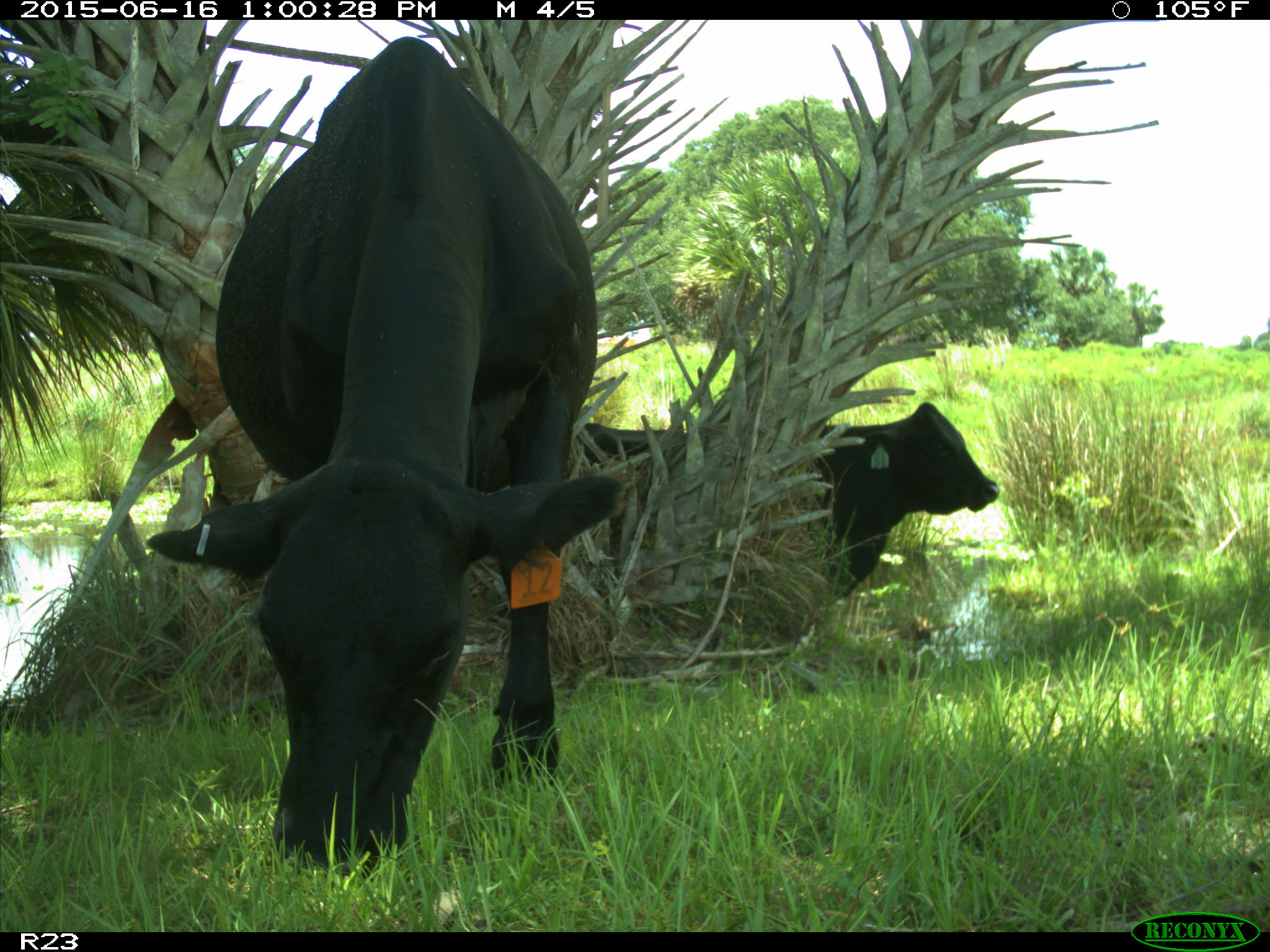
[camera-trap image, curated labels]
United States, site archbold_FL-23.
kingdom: Animalia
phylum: Chordata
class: Mammalia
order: Artiodactyla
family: Bovidae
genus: Bos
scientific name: Bos taurus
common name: domestic cow